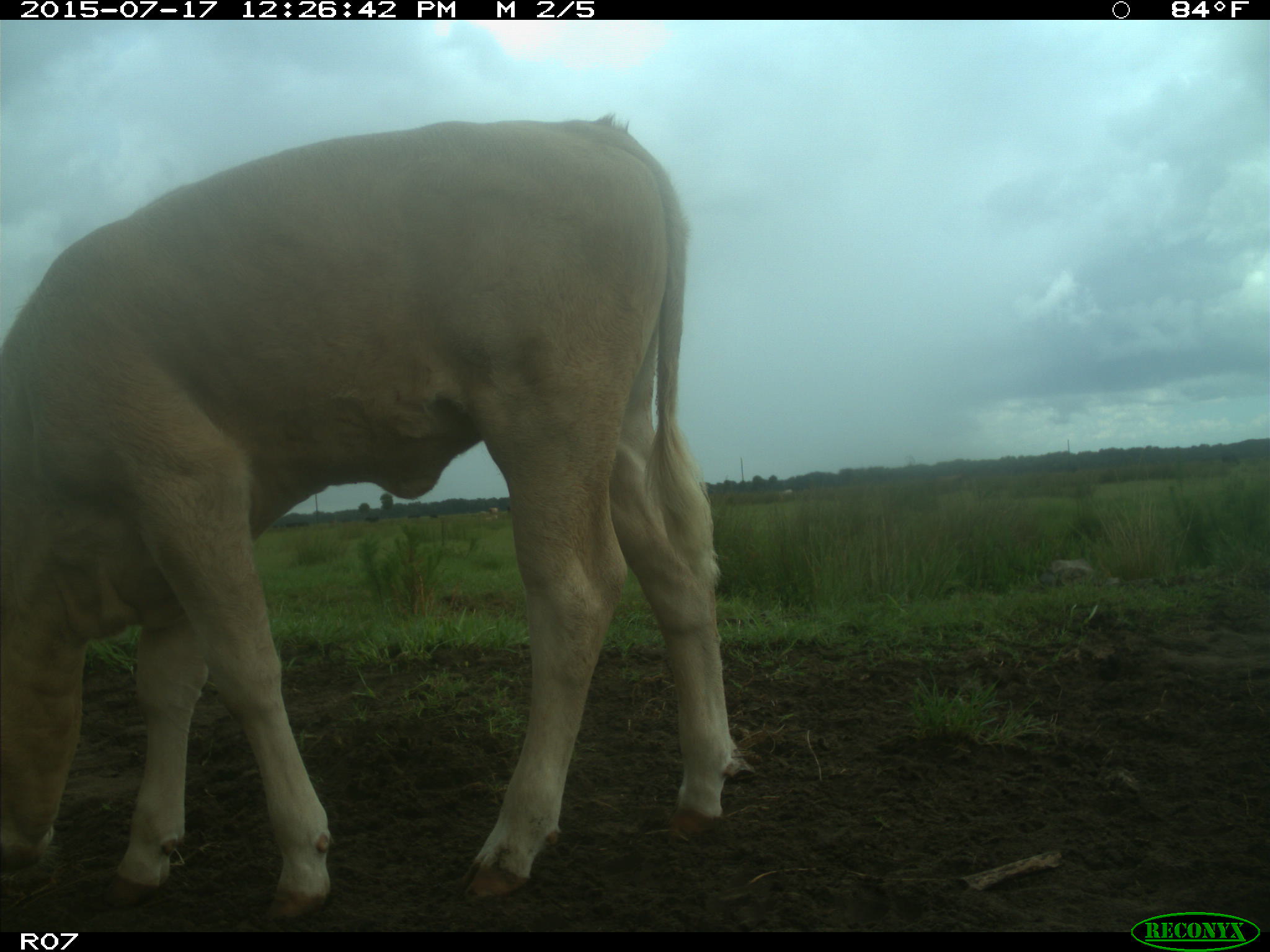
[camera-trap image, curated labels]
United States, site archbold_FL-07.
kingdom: Animalia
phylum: Chordata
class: Mammalia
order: Artiodactyla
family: Bovidae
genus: Bos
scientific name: Bos taurus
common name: domestic cow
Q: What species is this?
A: Bos taurus (domestic cow).